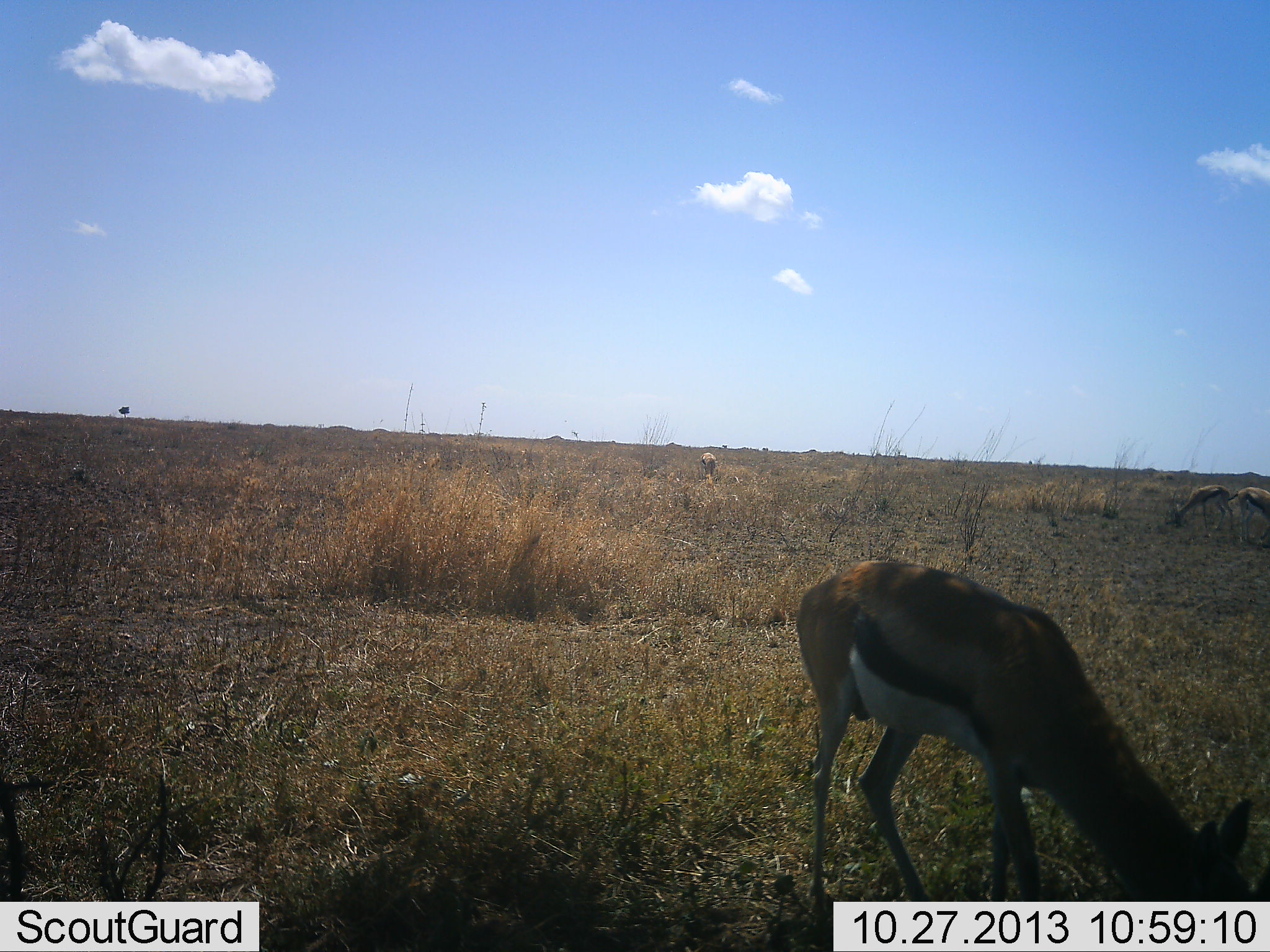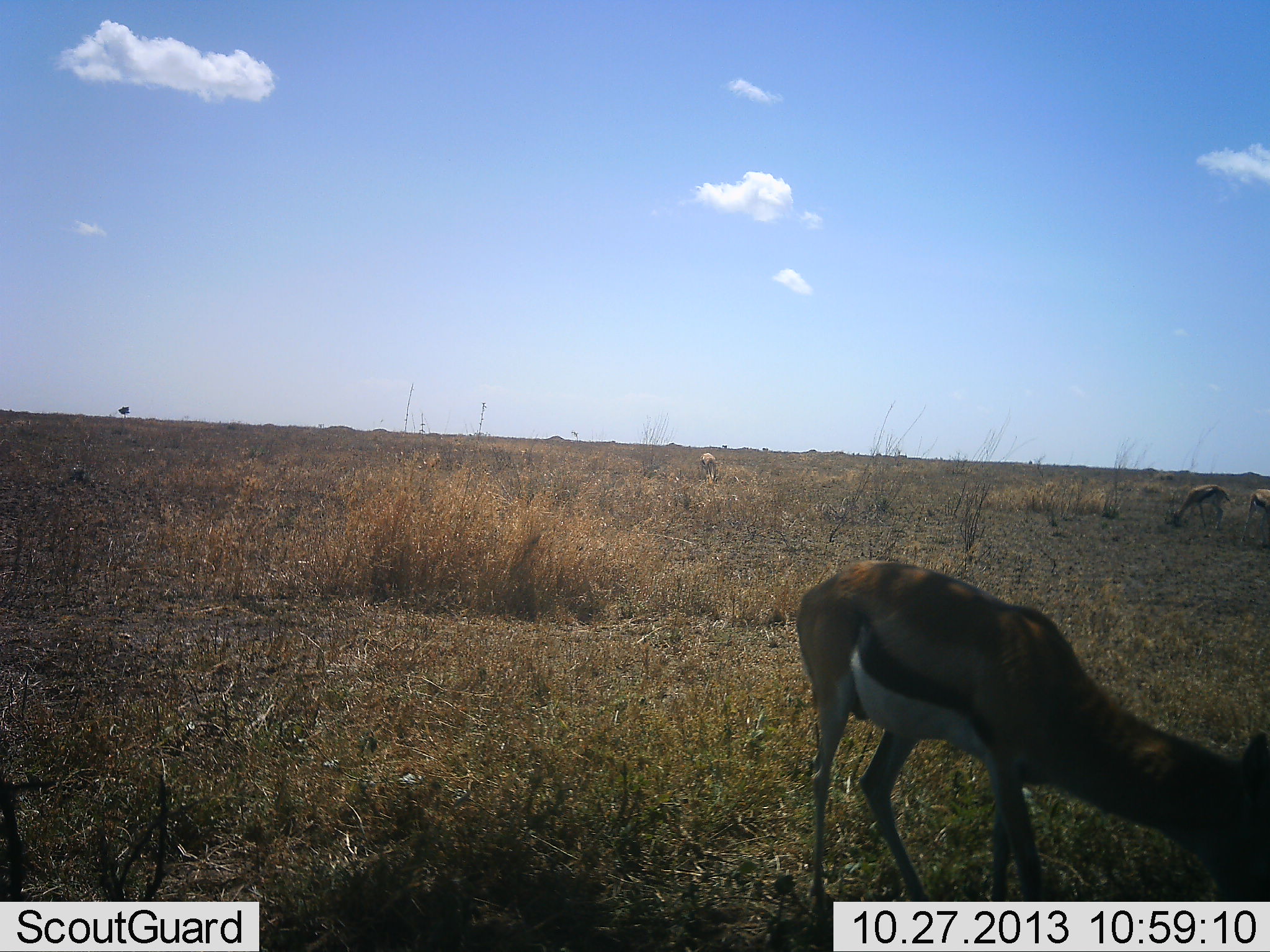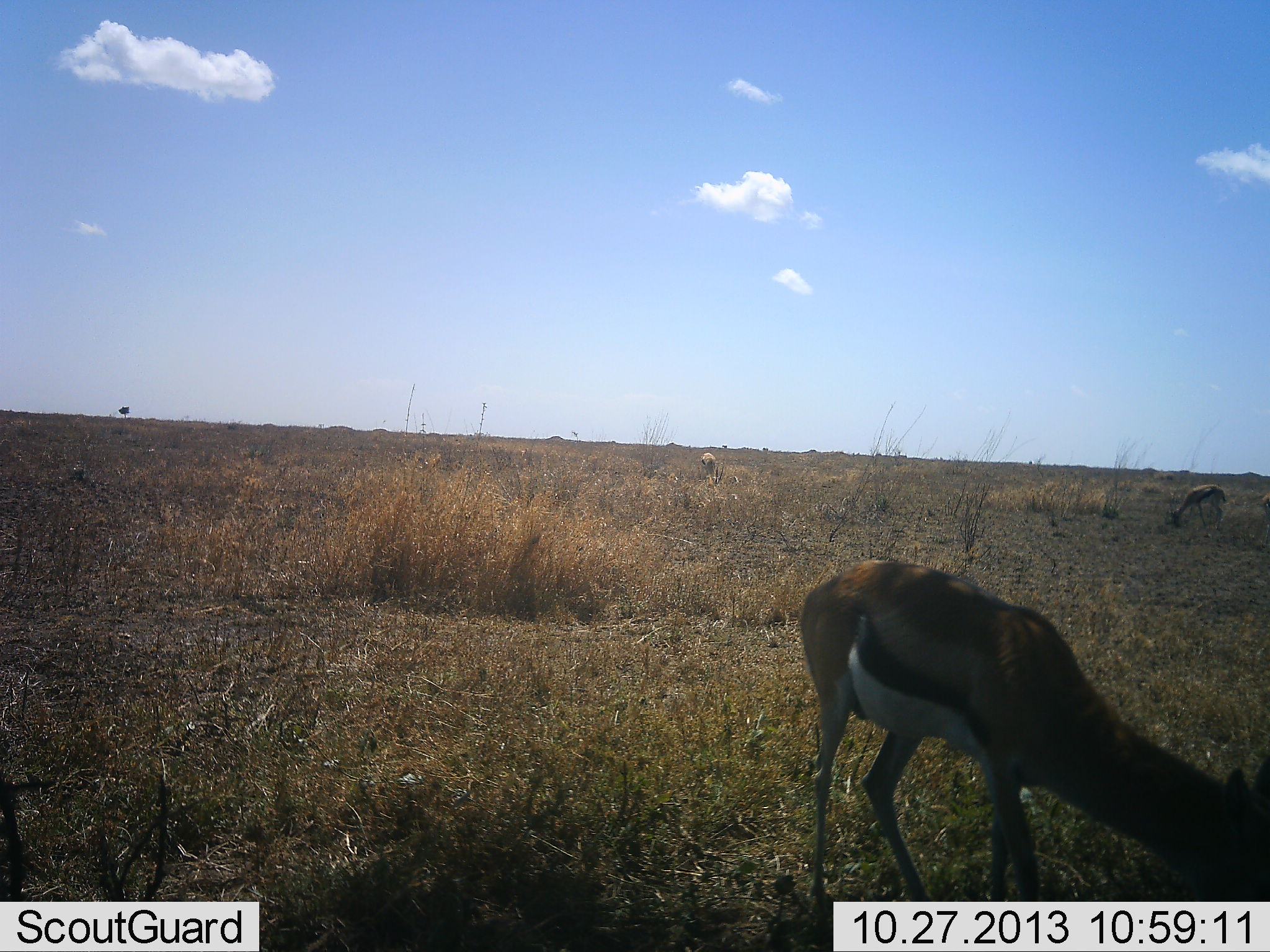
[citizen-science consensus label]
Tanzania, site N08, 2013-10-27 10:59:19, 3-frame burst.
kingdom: Animalia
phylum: Chordata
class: Mammalia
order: Artiodactyla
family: Bovidae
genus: Eudorcas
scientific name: Eudorcas thomsonii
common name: thomson's gazelle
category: gazellethomsons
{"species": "gazellethomsons (thomson's gazelle) (Eudorcas thomsonii)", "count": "4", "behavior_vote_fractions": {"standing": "42%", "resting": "0%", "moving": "16%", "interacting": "0%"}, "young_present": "0%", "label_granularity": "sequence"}